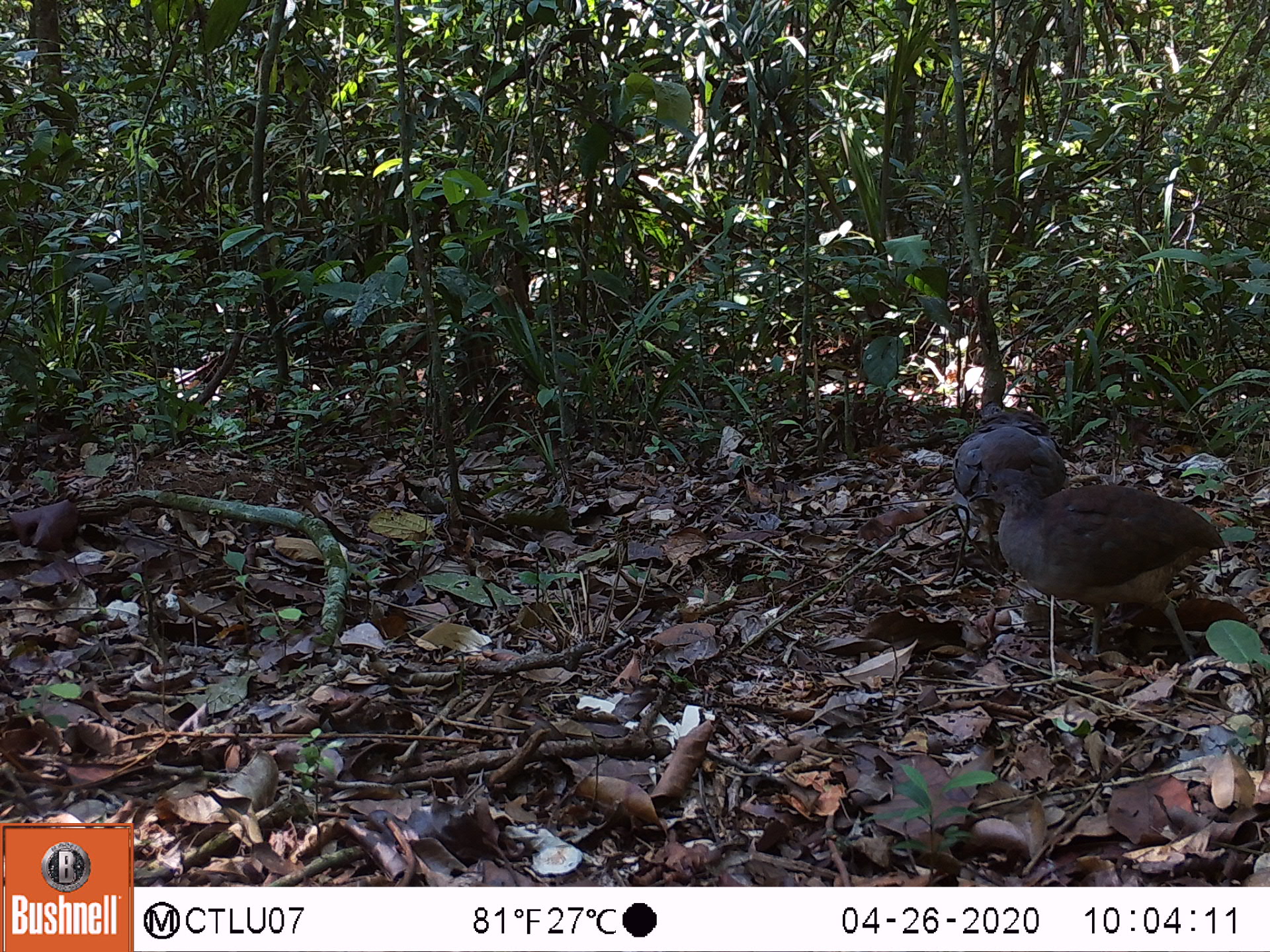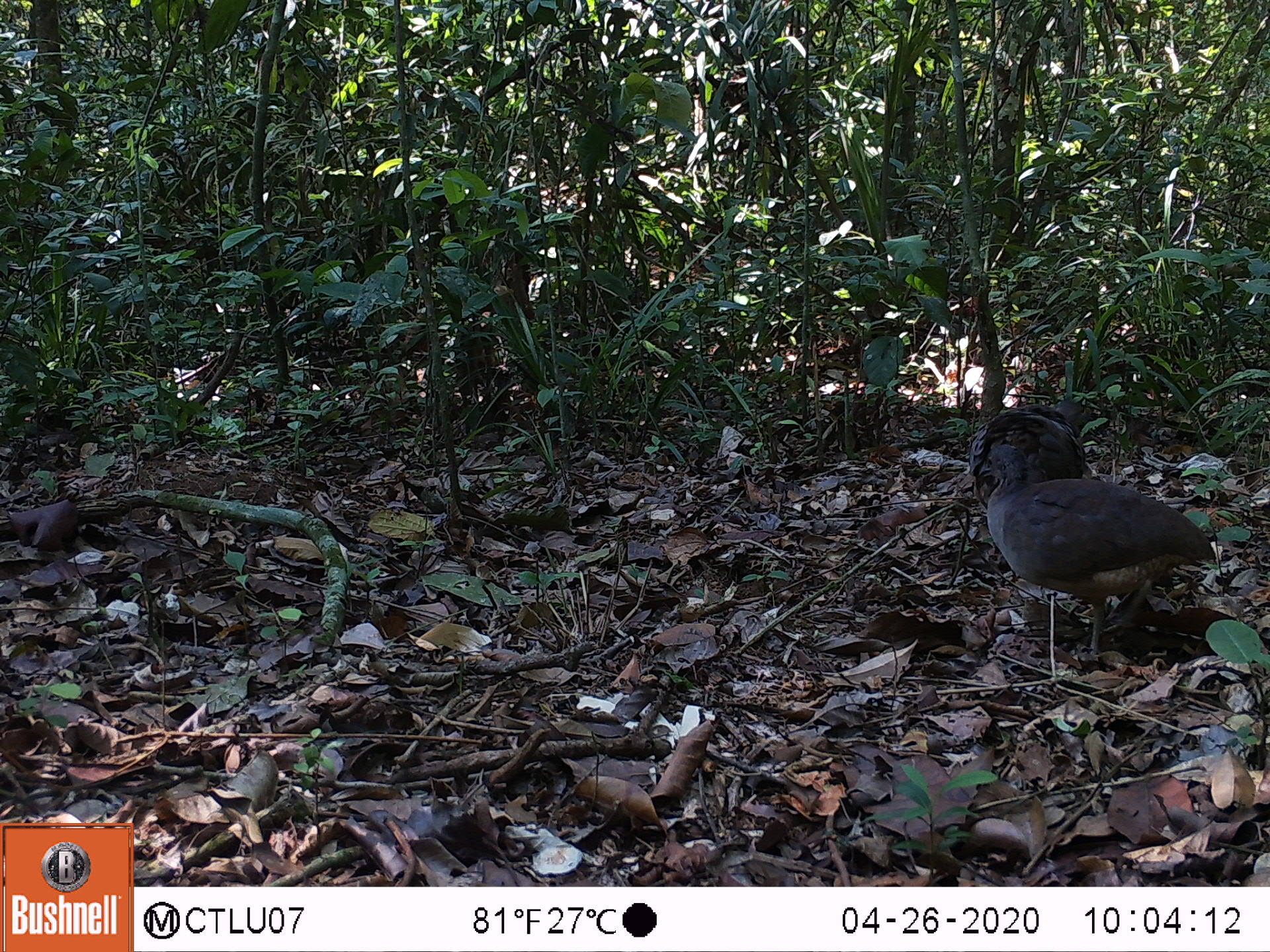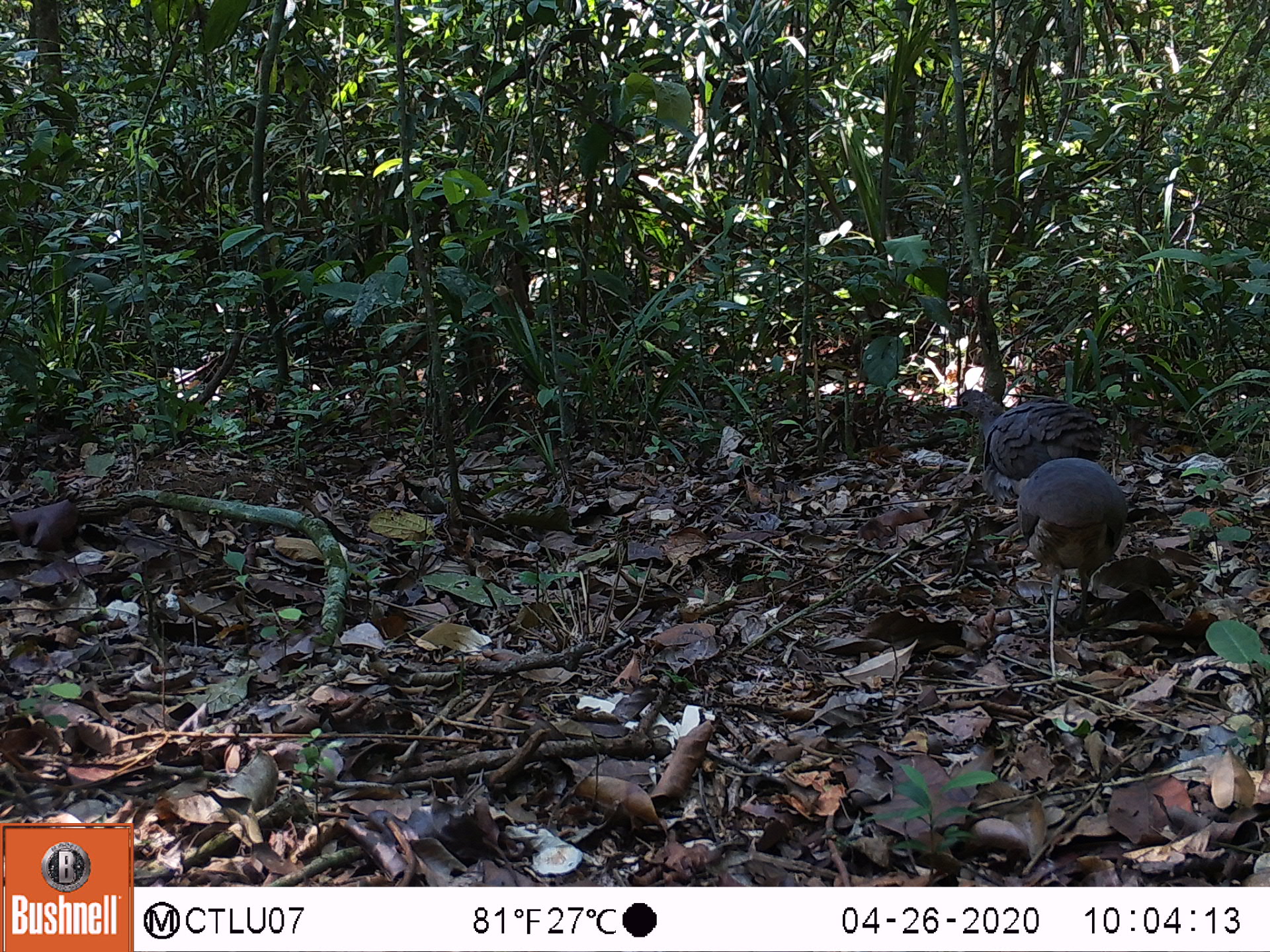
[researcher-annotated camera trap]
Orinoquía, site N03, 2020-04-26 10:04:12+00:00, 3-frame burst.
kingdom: Animalia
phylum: Chordata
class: Aves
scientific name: Aves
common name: bird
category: unknown bird